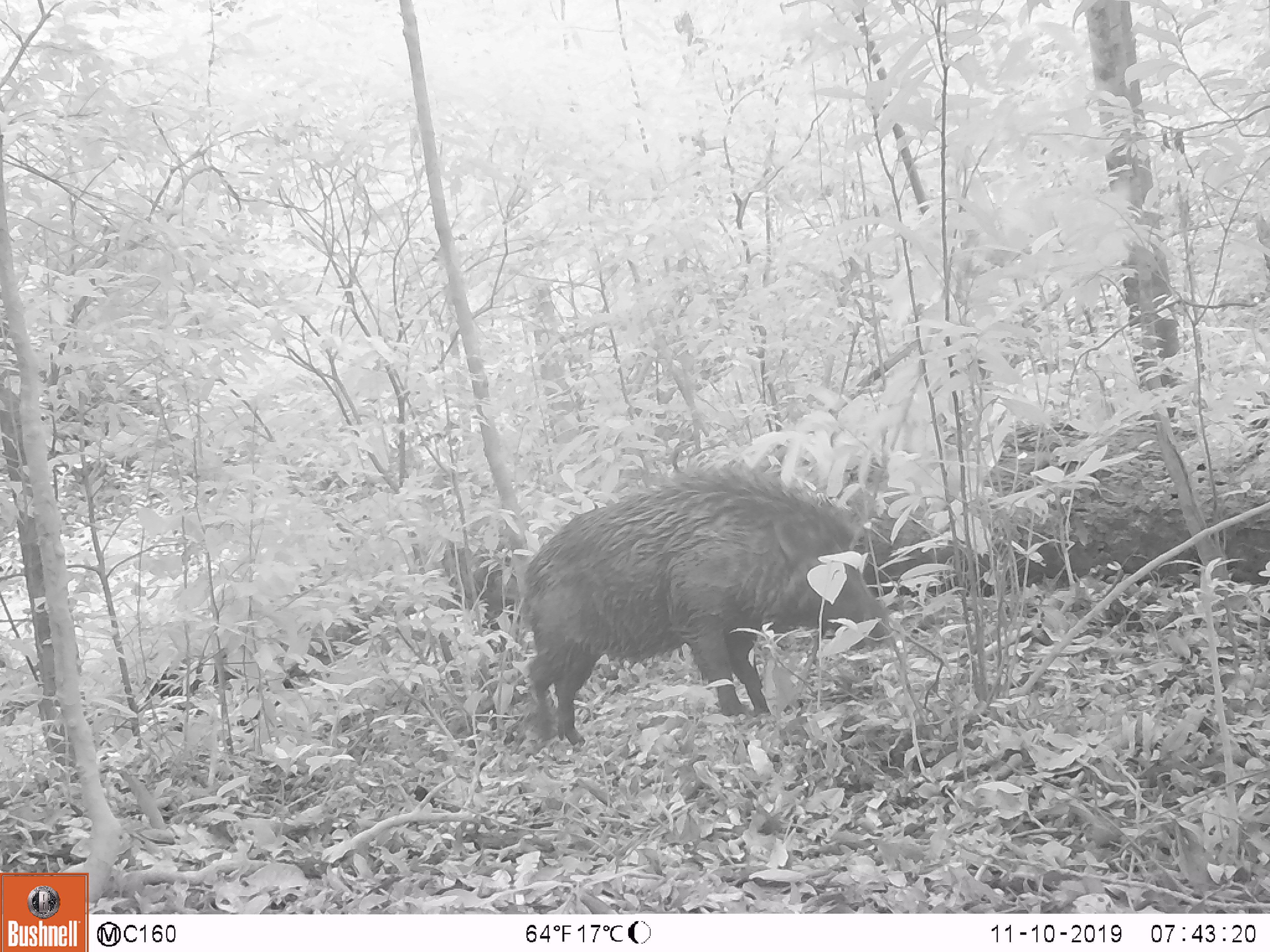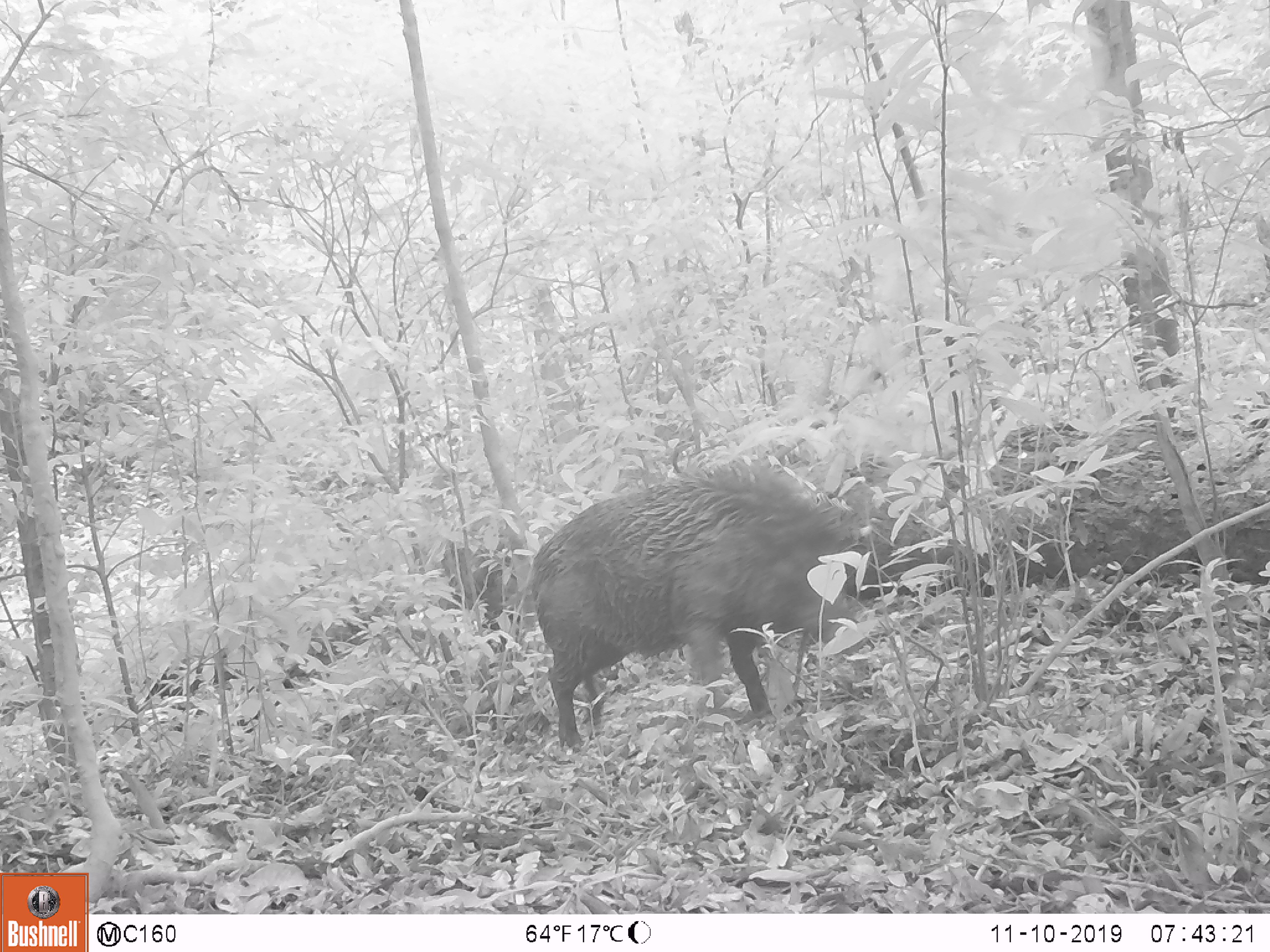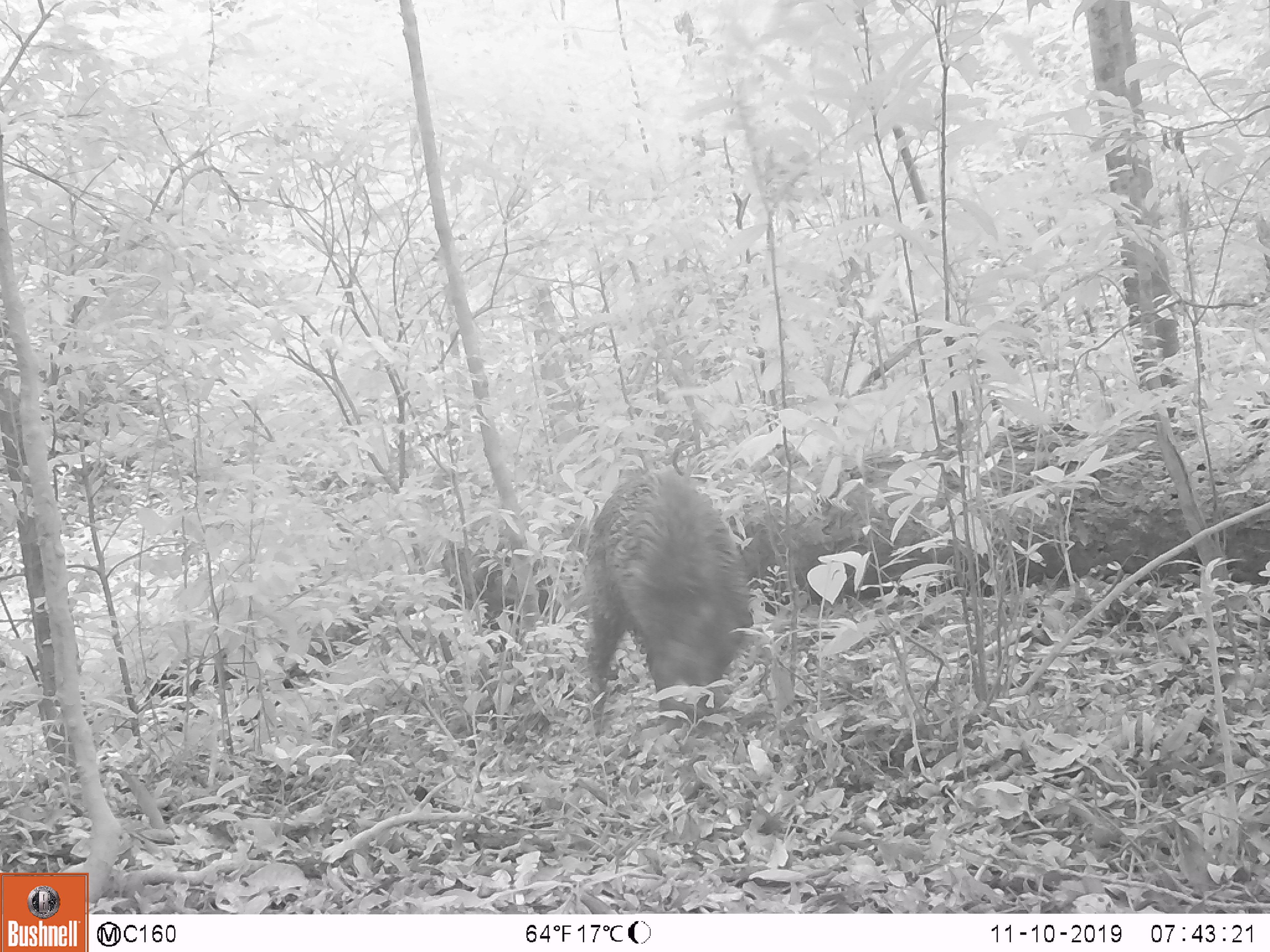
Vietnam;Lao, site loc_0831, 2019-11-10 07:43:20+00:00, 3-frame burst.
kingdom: Animalia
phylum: Chordata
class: Mammalia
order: Artiodactyla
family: Suidae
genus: Sus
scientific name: Sus scrofa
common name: eurasian wild pig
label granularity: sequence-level